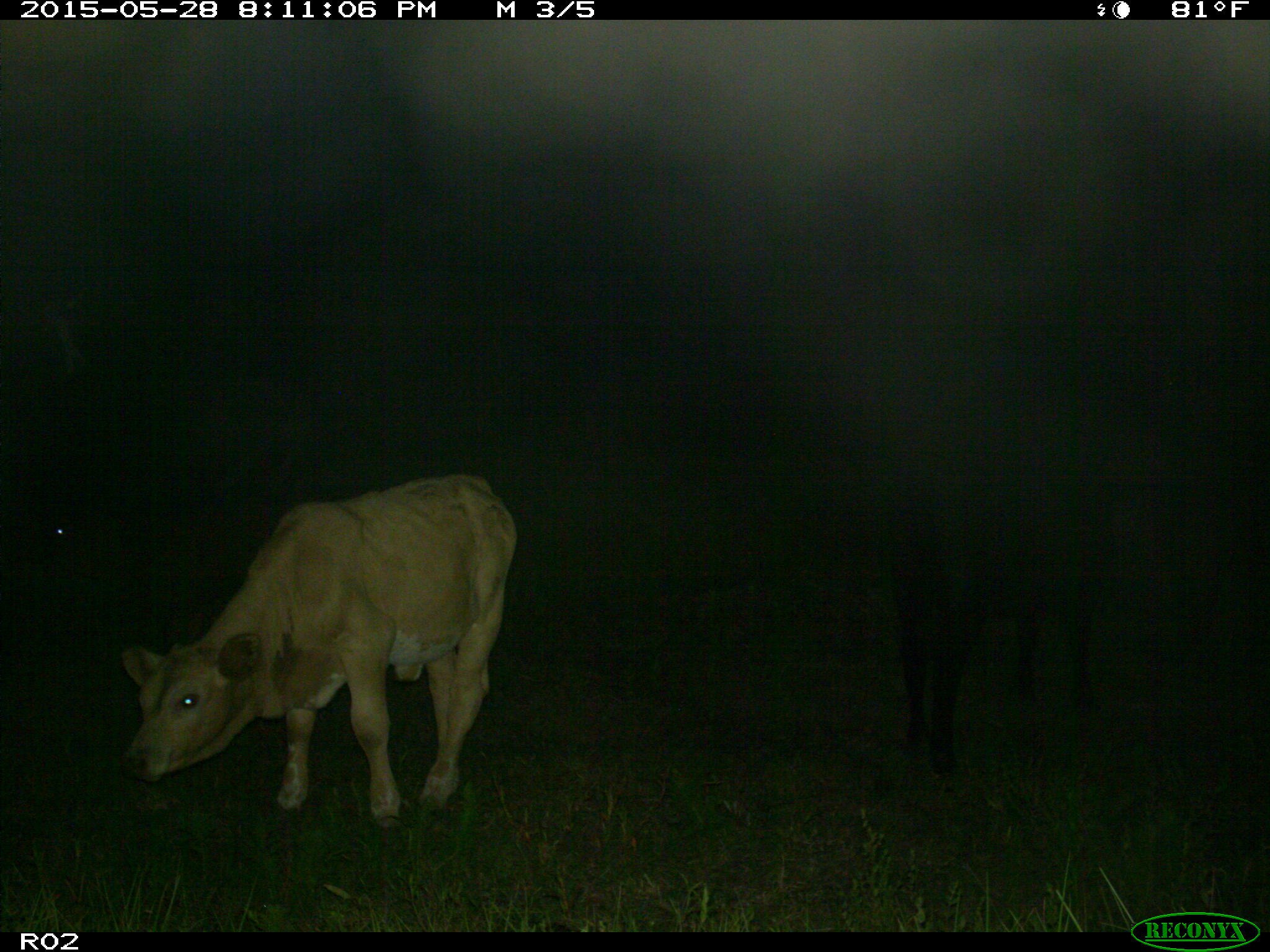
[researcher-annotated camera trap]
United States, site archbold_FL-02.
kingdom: Animalia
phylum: Chordata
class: Mammalia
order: Artiodactyla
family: Bovidae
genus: Bos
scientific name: Bos taurus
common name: domestic cow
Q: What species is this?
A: Bos taurus (domestic cow).